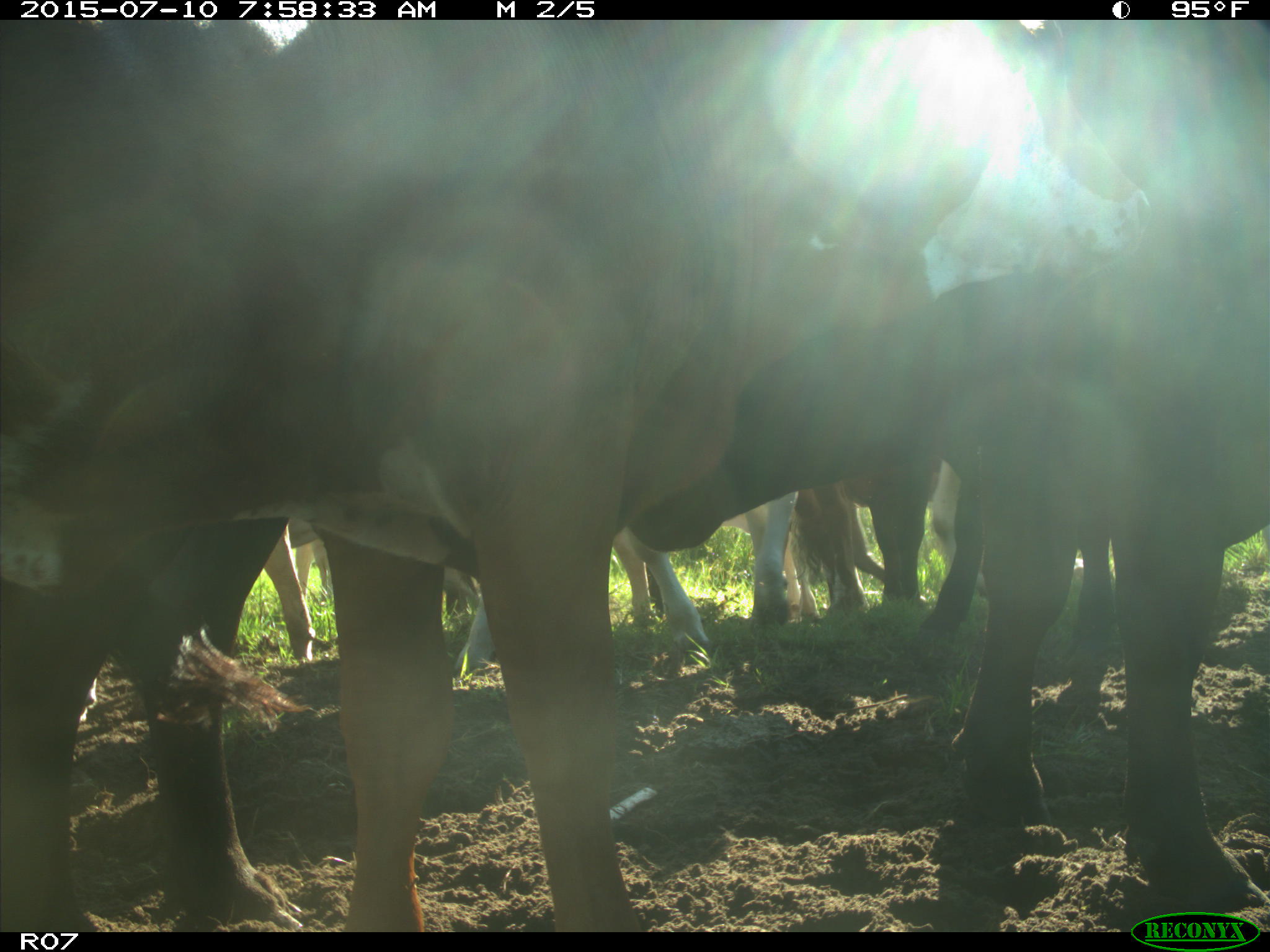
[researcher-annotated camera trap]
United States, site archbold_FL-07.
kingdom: Animalia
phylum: Chordata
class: Mammalia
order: Artiodactyla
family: Bovidae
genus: Bos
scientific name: Bos taurus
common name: domestic cow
Bos taurus (domestic cow).